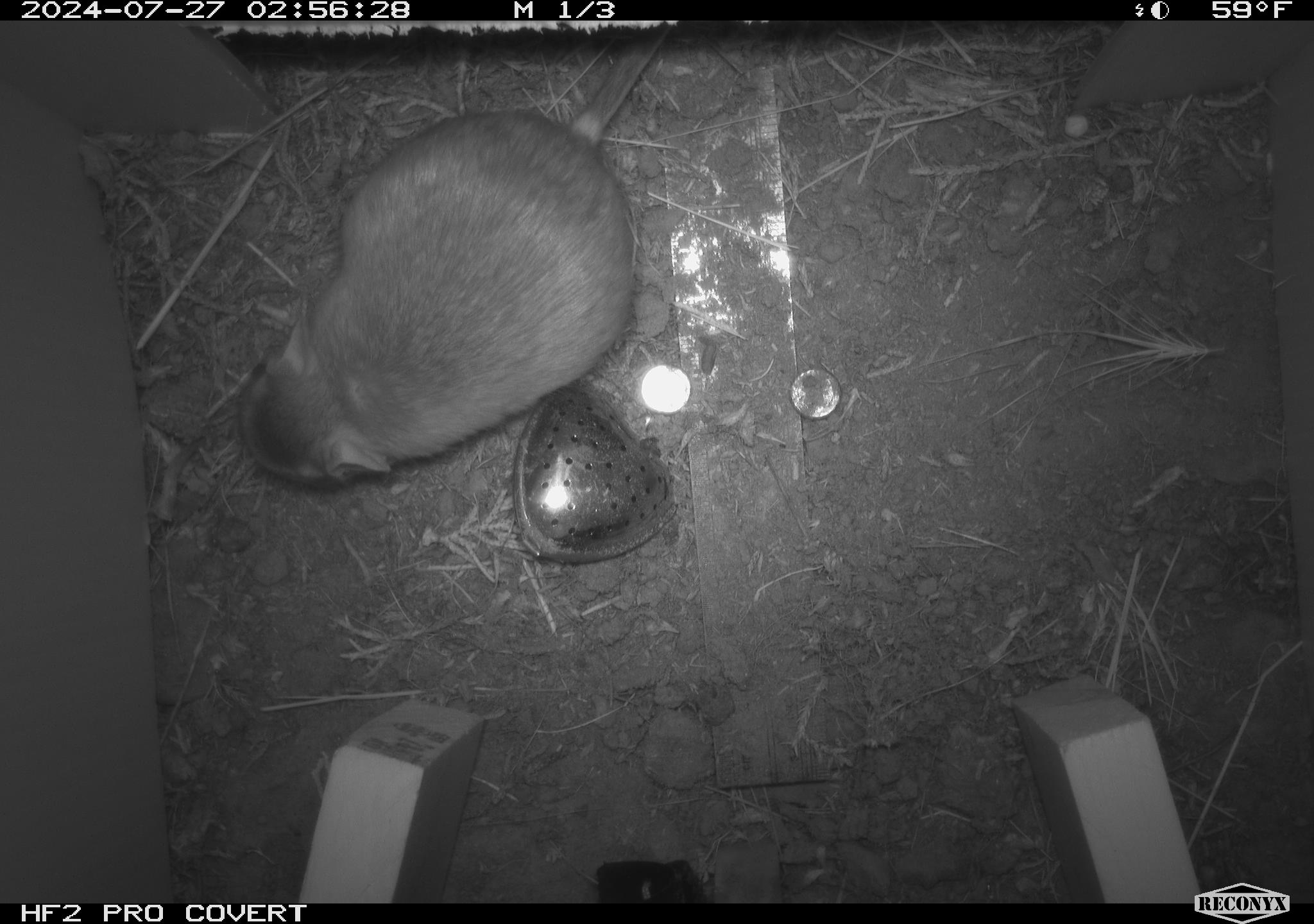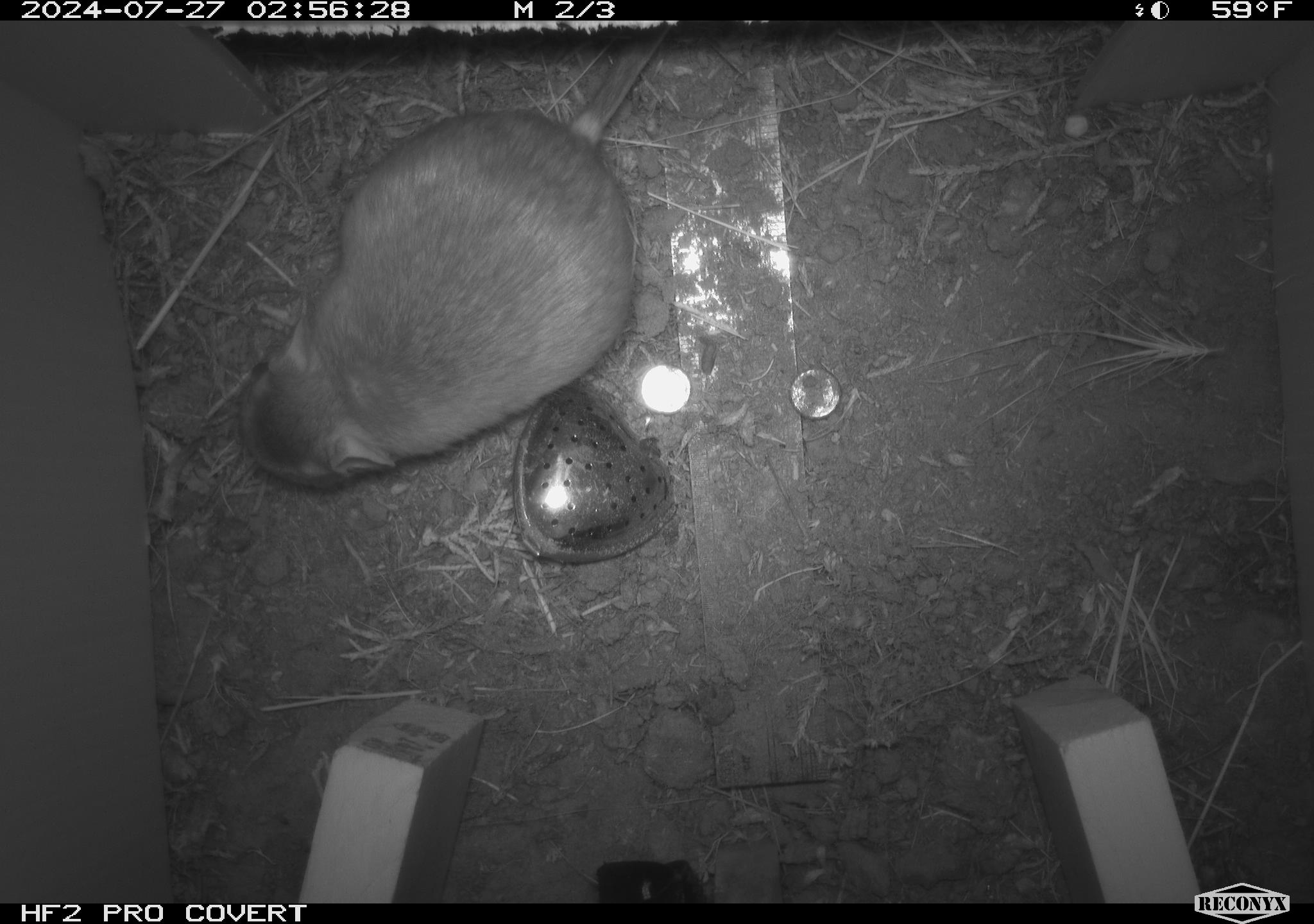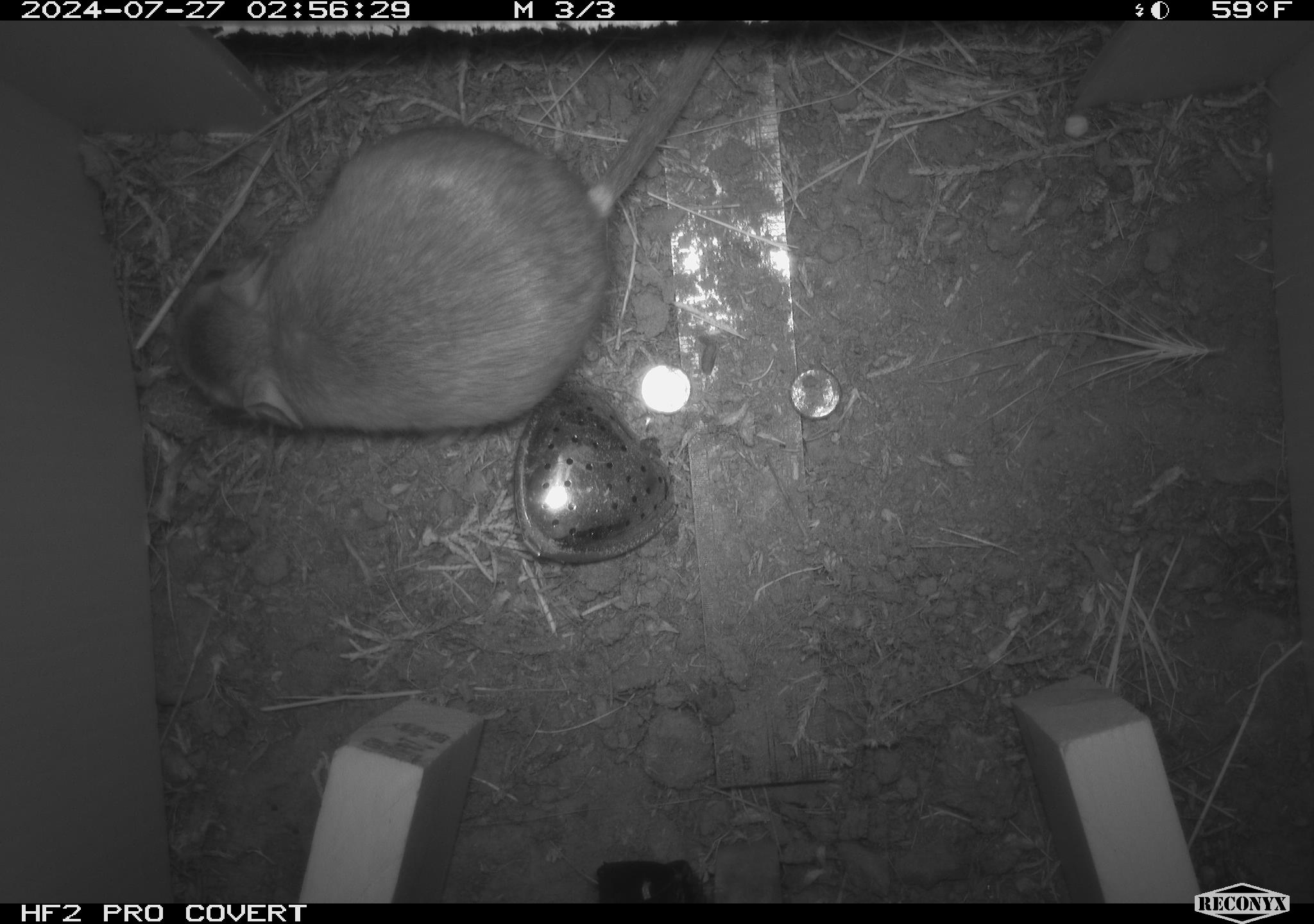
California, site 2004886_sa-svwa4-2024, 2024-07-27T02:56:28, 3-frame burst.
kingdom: Animalia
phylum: Chordata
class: Mammalia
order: Rodentia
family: Heteromyidae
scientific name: Heteromyidae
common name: kangaroo rats and pocket mice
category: heteromyidae family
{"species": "heteromyidae family (kangaroo rats and pocket mice) (Heteromyidae)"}